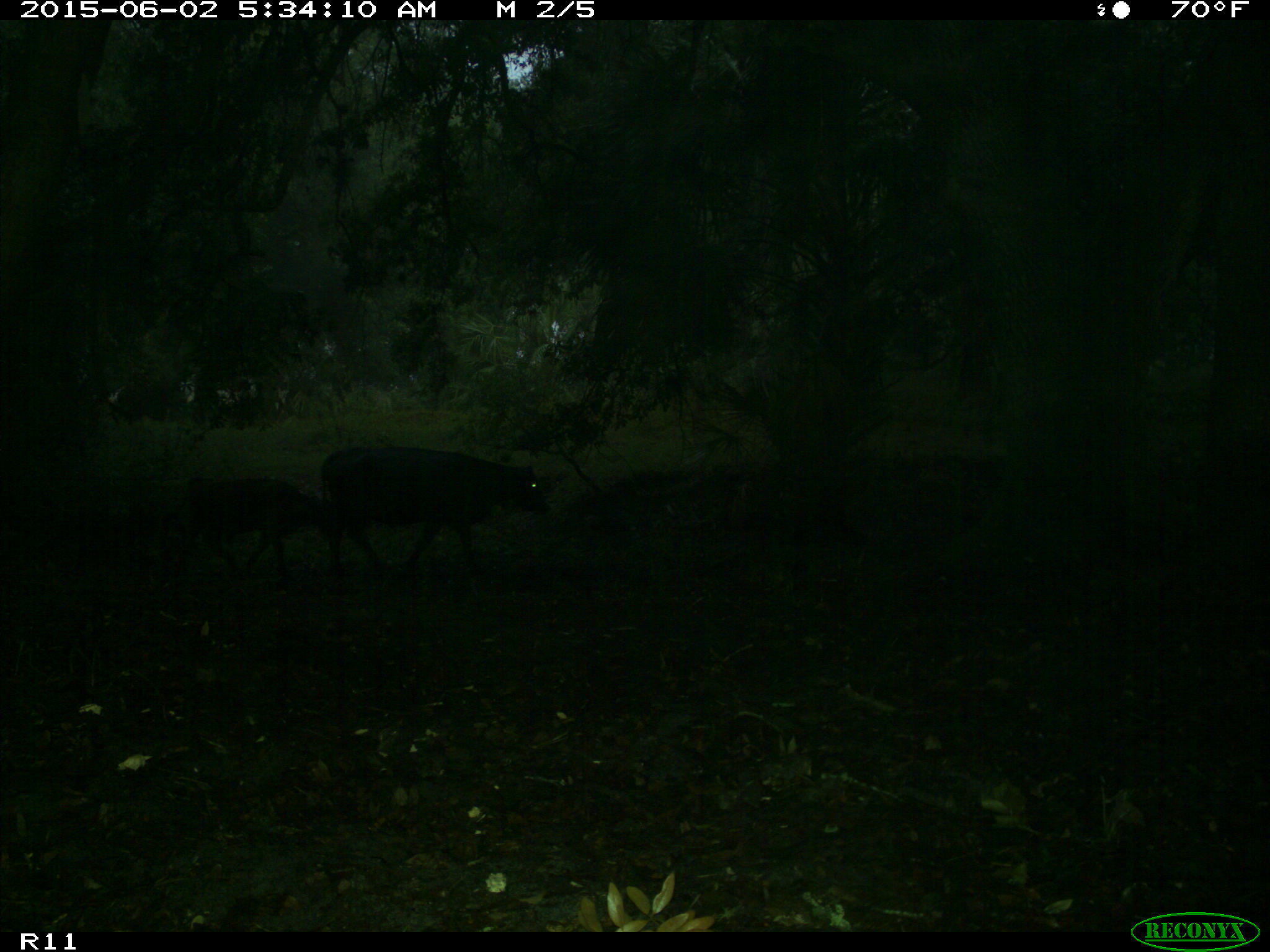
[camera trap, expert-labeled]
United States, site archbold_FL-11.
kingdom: Animalia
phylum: Chordata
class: Mammalia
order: Artiodactyla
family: Bovidae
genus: Bos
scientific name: Bos taurus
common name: domestic cow